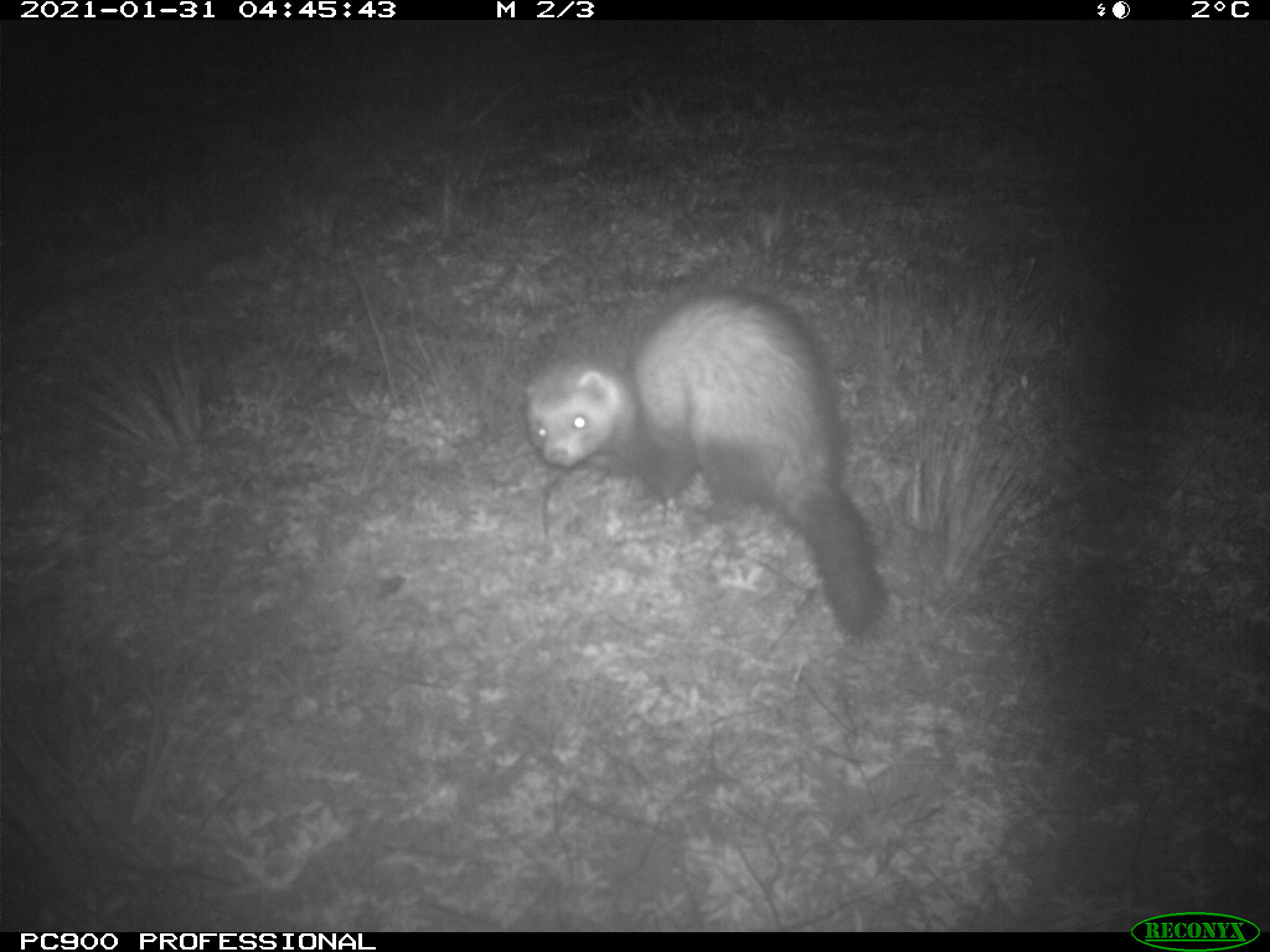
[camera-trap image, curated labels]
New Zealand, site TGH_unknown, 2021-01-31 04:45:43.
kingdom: Animalia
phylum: Chordata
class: Mammalia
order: Carnivora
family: Mustelidae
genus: Mustela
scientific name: Mustela furo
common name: ferret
Ferret (Mustela furo).